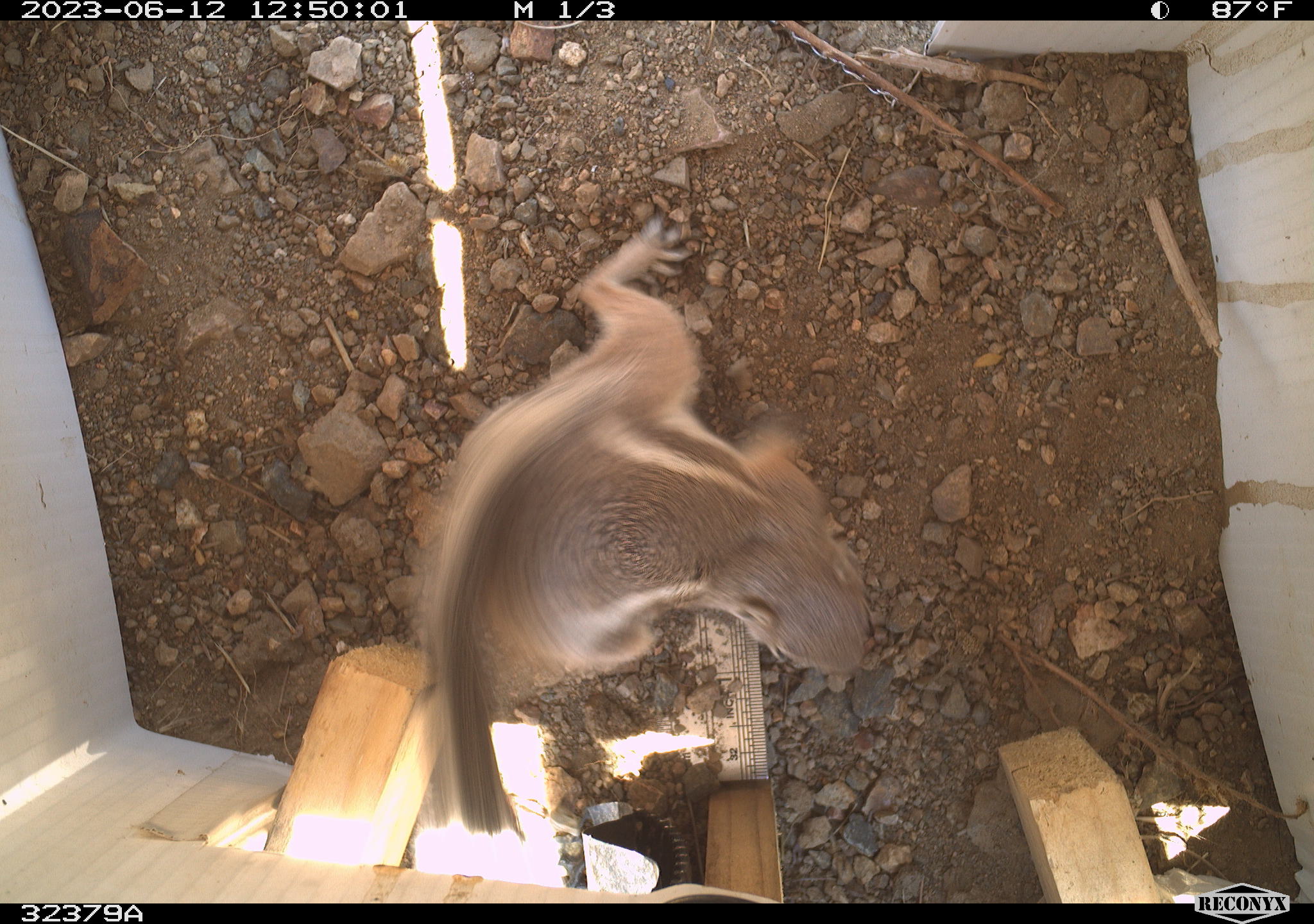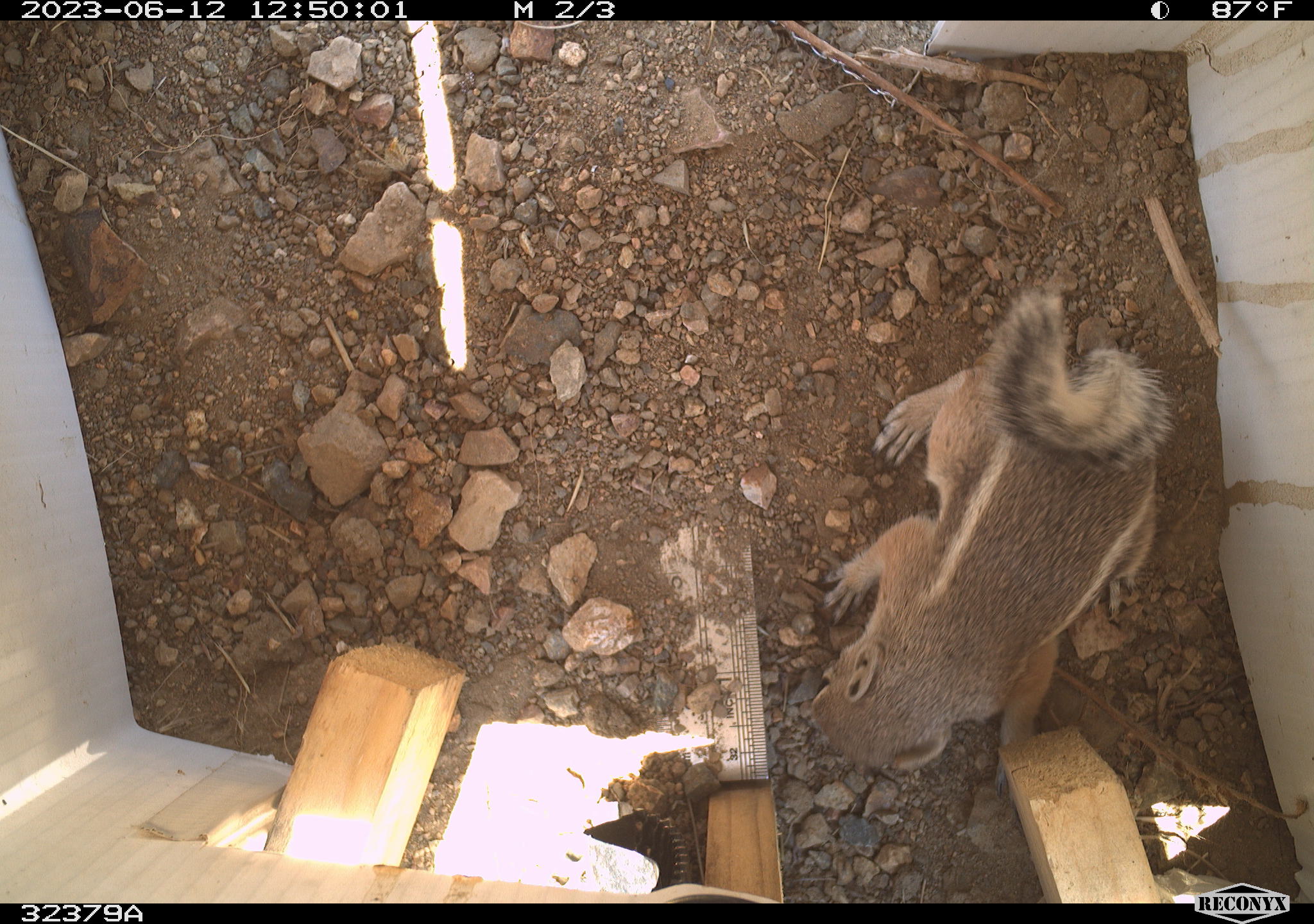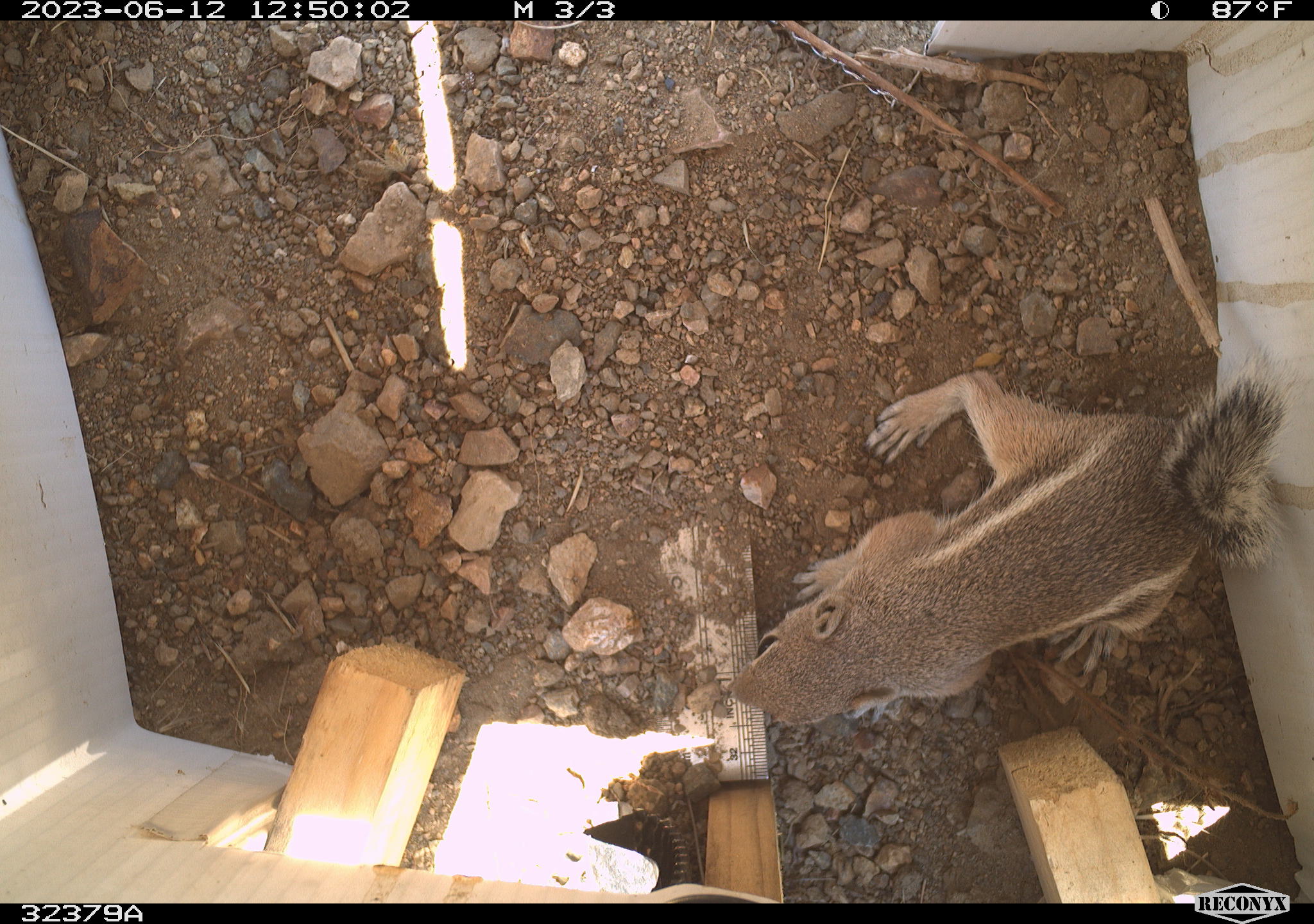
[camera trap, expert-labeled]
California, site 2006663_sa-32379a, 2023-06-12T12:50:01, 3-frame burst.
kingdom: Animalia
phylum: Chordata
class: Mammalia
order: Rodentia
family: Sciuridae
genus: Ammospermophilus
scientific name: Ammospermophilus leucurus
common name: white-tailed antelope squirrel